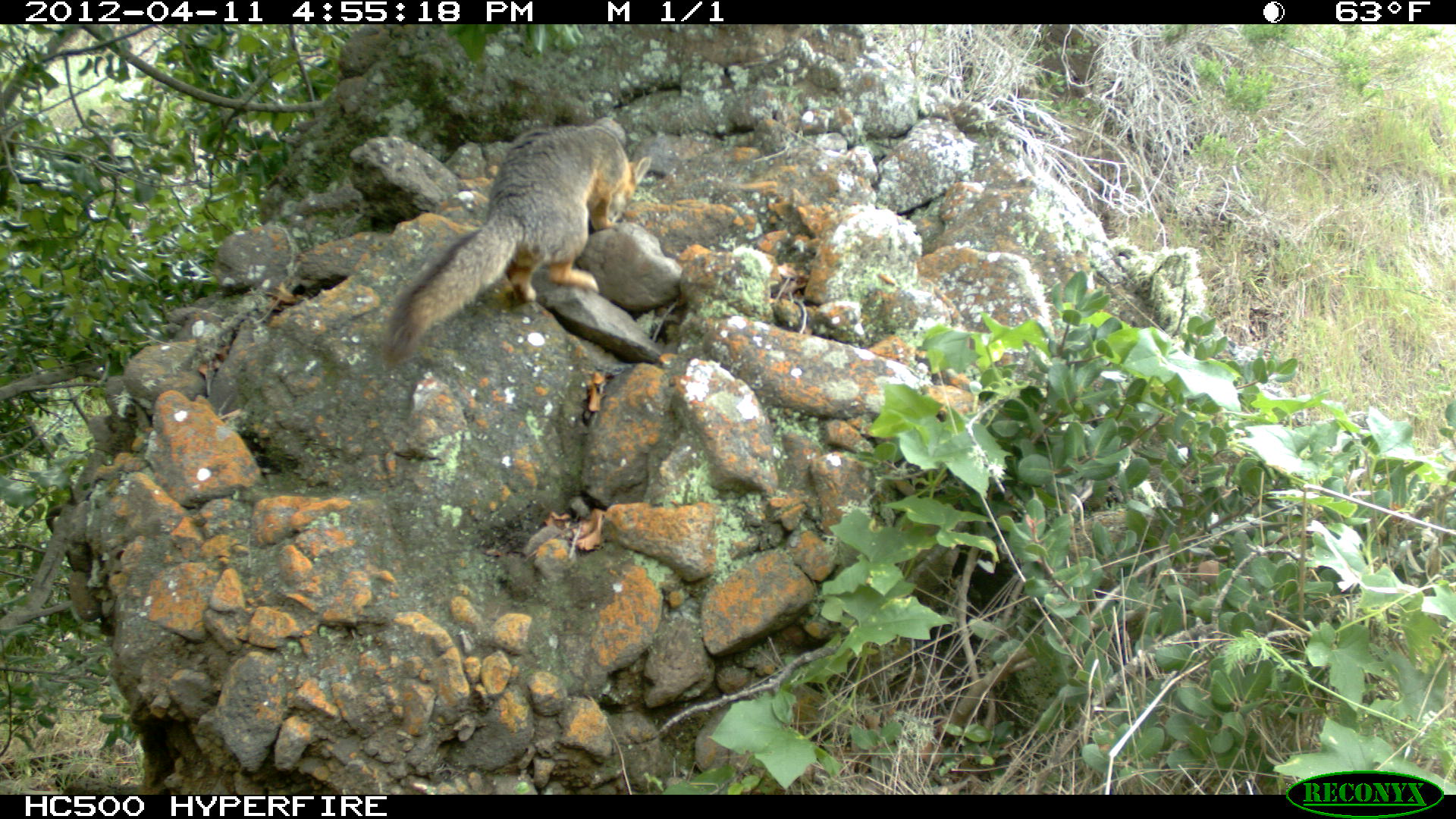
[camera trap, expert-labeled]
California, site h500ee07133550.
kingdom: Animalia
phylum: Chordata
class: Mammalia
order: Carnivora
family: Canidae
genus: Urocyon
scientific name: Urocyon littoralis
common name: island fox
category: fox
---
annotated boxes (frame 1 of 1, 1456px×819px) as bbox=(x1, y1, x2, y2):
fox: bbox=(380, 124, 653, 368)